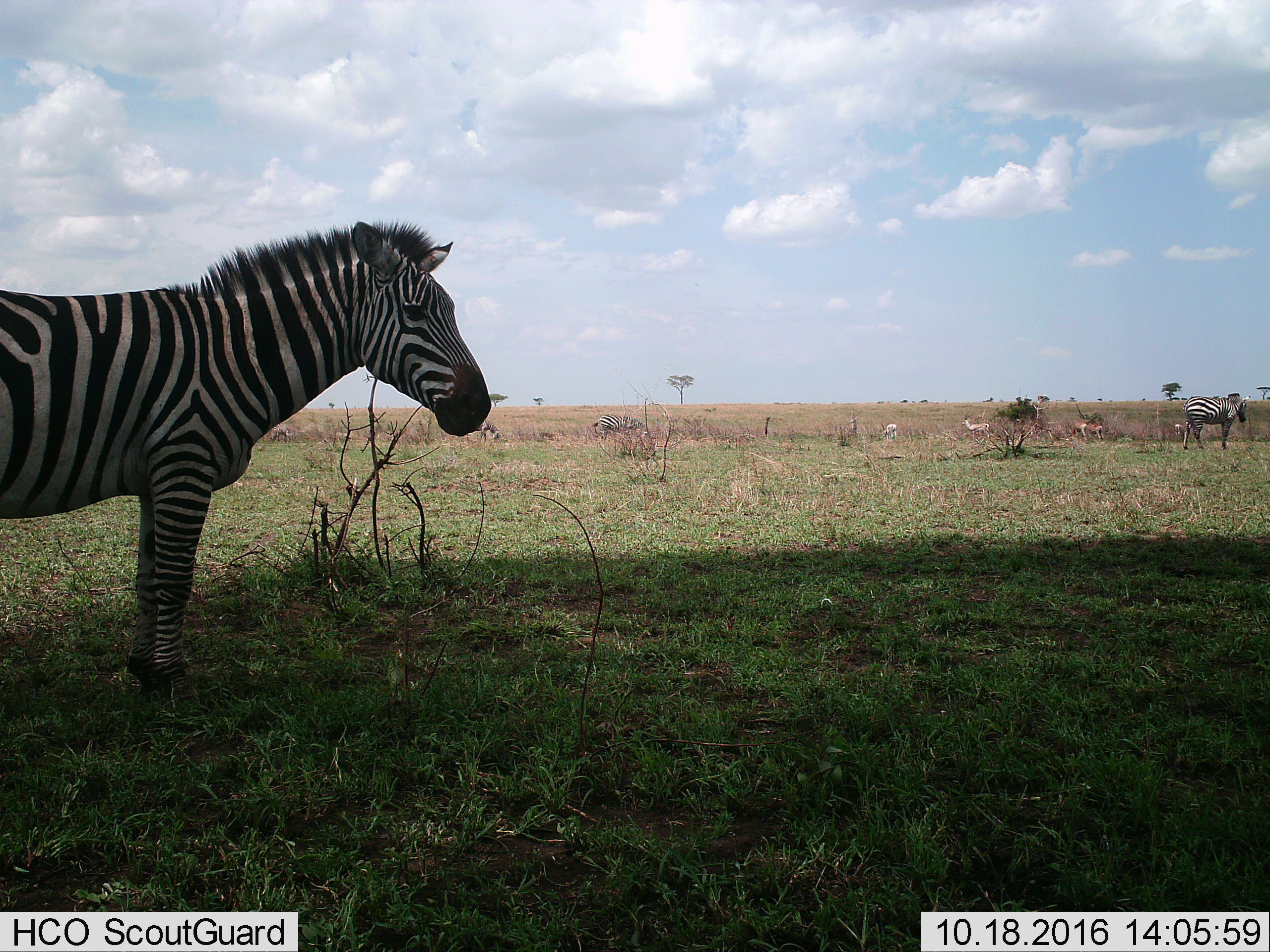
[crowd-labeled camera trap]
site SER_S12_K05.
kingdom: Animalia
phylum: Chordata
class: Mammalia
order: Perissodactyla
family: Equidae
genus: Equus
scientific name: Equus quagga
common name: plains zebra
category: zebraplains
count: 5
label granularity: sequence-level